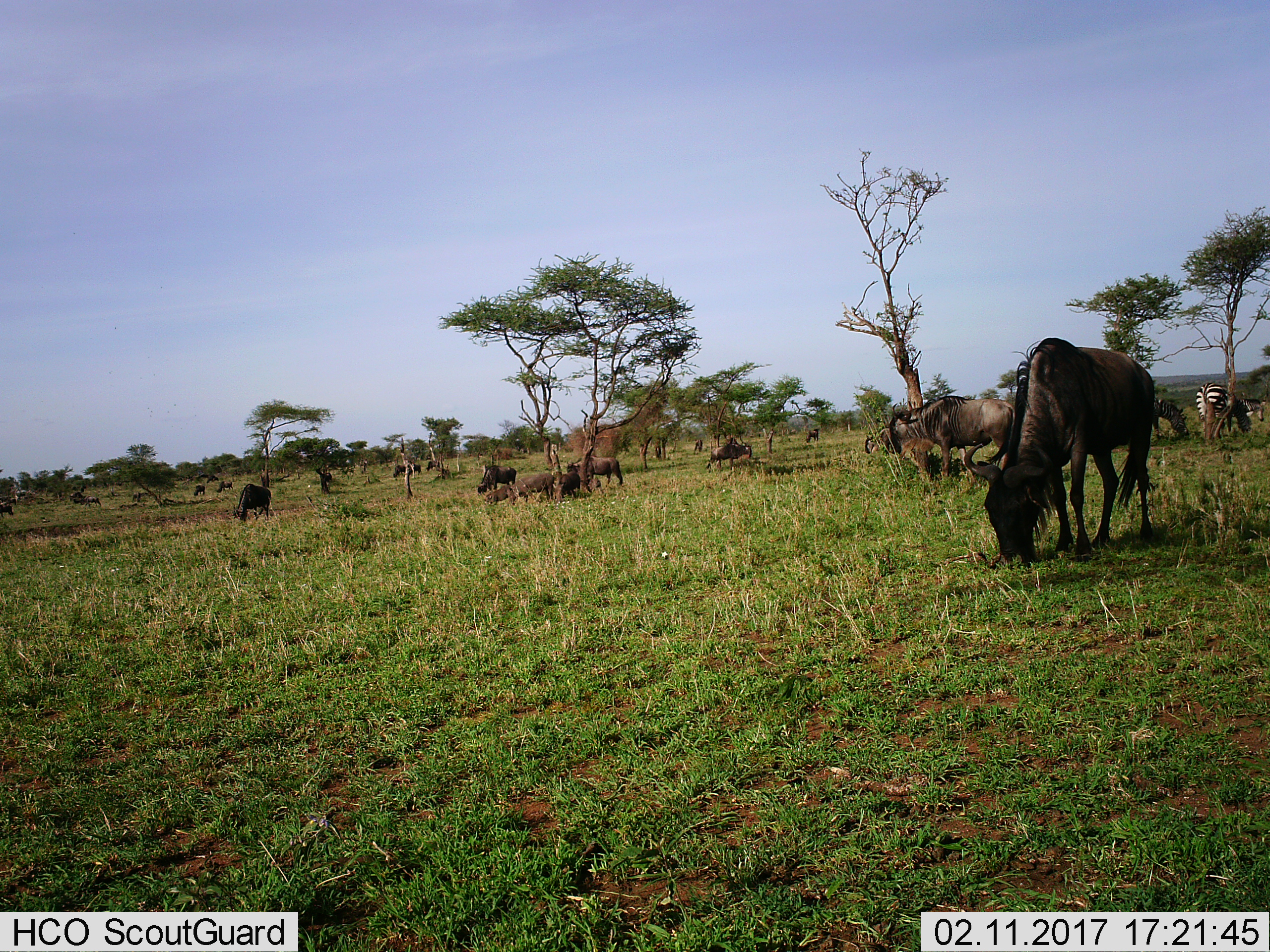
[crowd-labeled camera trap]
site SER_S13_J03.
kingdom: Animalia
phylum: Chordata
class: Mammalia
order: Artiodactyla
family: Bovidae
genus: Connochaetes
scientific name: Connochaetes taurinus taurinus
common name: blue wildebeest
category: wildebeestblue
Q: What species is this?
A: Wildebeestblue (blue wildebeest) (Connochaetes taurinus taurinus).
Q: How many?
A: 11-50.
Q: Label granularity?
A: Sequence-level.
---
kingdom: Animalia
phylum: Chordata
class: Mammalia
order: Perissodactyla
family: Equidae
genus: Equus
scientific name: Equus quagga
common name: plains zebra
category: zebraplains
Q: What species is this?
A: Zebraplains (plains zebra) (Equus quagga).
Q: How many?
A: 2.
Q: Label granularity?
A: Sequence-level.